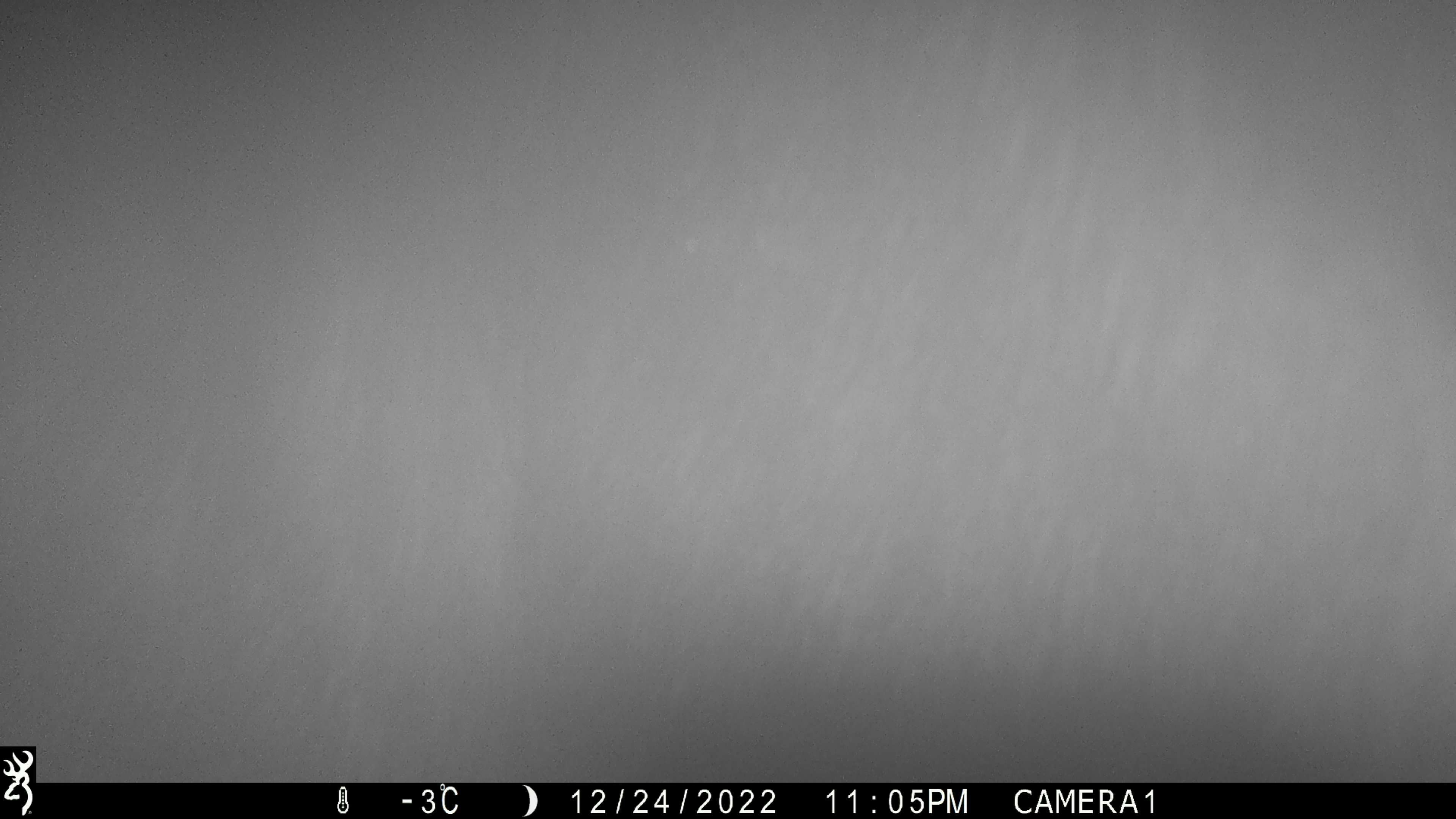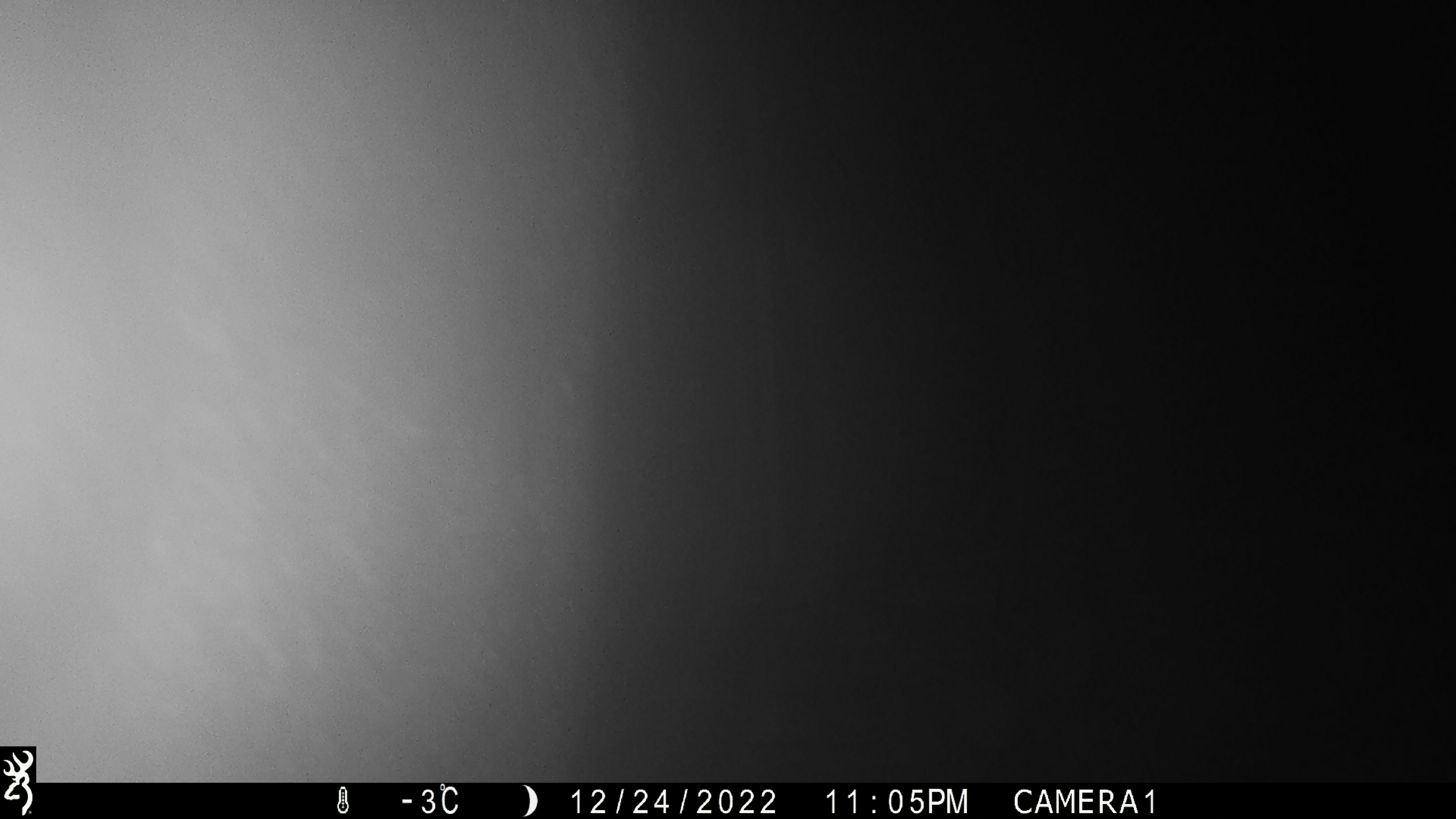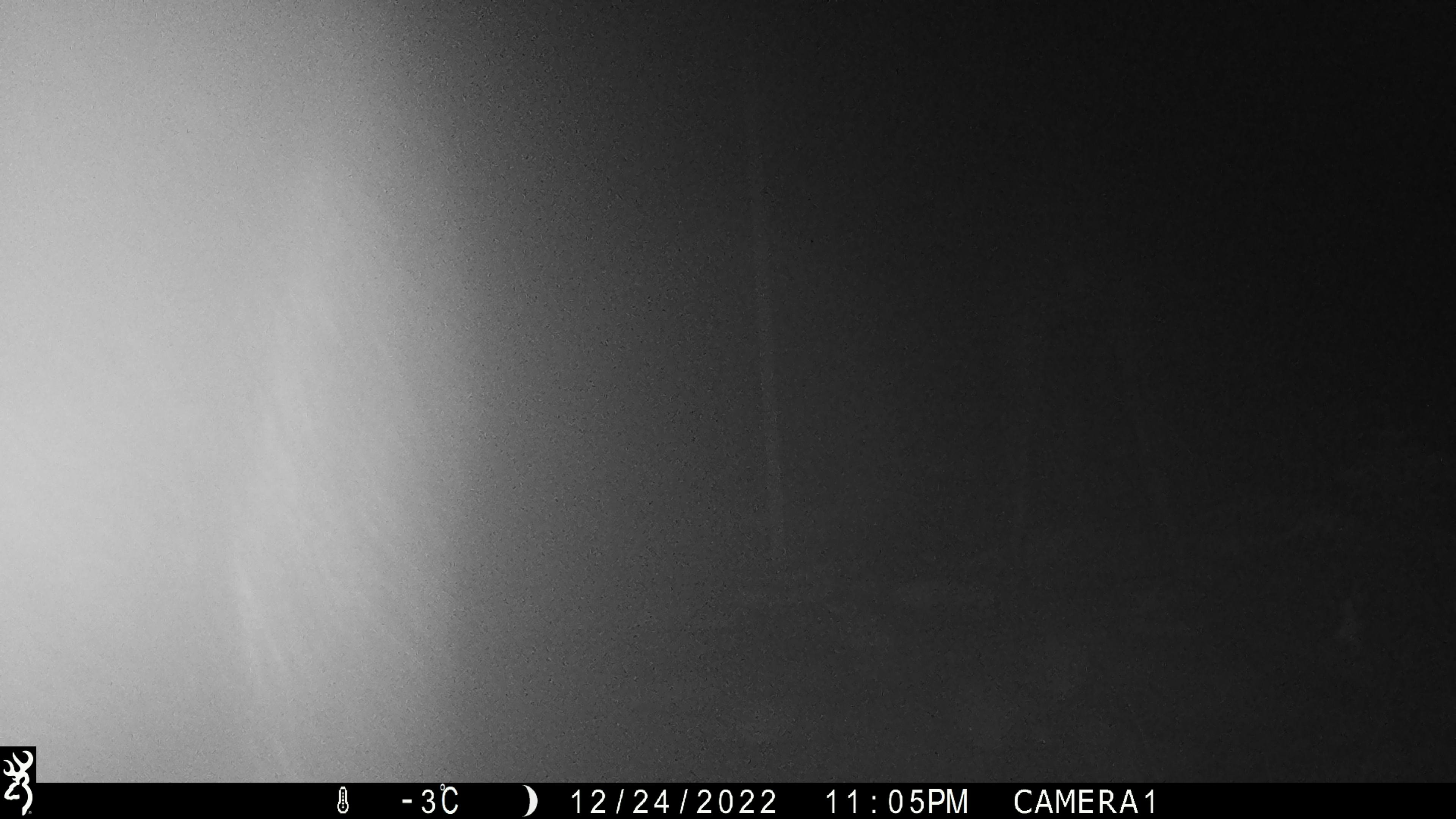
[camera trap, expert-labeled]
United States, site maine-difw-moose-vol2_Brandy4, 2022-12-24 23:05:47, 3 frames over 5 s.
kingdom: Animalia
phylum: Chordata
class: Mammalia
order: Artiodactyla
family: Cervidae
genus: Alces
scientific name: Alces alces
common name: moose